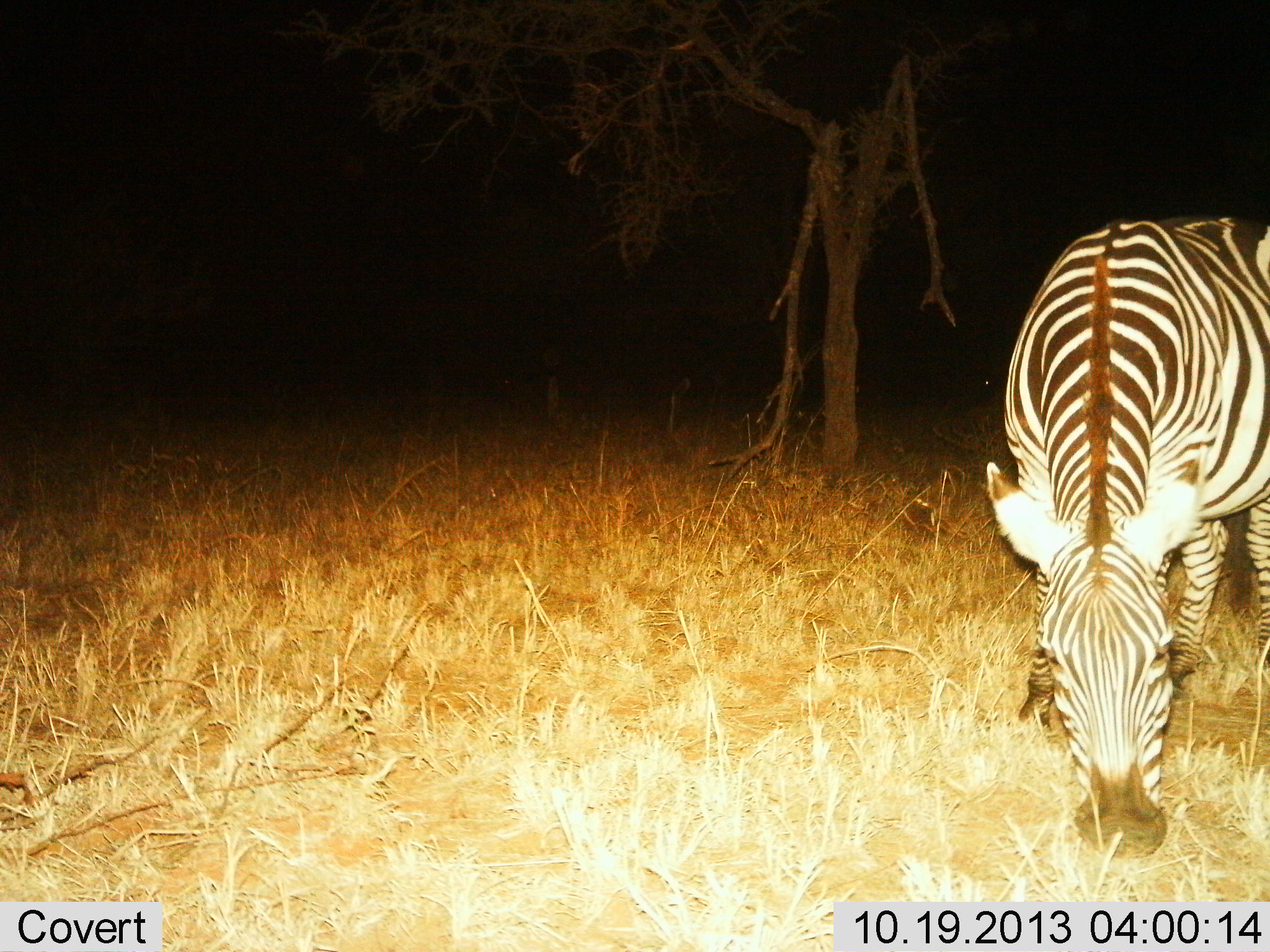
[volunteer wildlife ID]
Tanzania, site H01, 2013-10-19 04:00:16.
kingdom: Animalia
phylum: Chordata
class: Mammalia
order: Perissodactyla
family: Equidae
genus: Equus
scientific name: Equus quagga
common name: plains zebra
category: zebra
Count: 1.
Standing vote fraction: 20%.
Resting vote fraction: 0%.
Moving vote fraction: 0%.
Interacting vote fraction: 0%.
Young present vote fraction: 0%.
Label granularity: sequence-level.